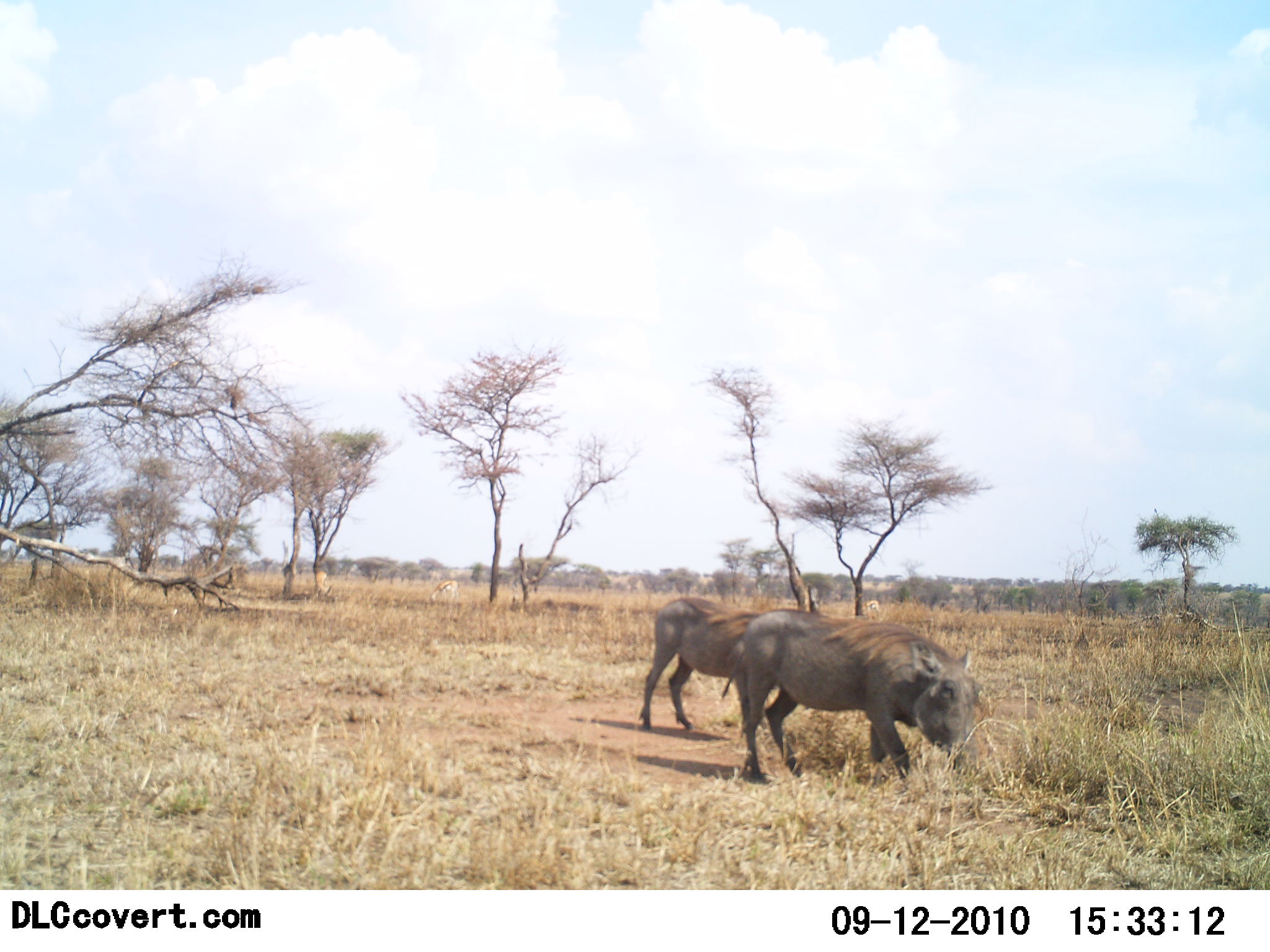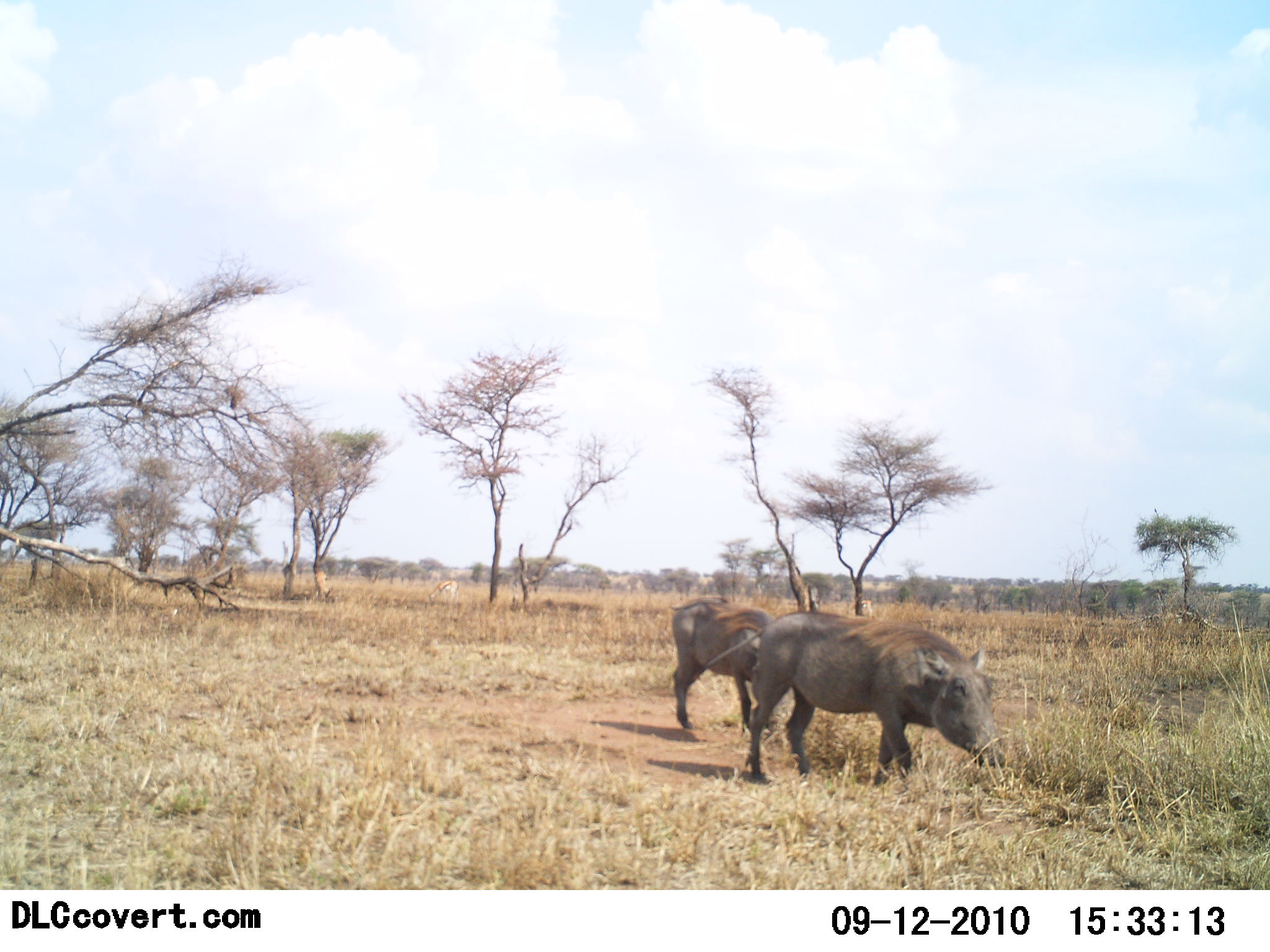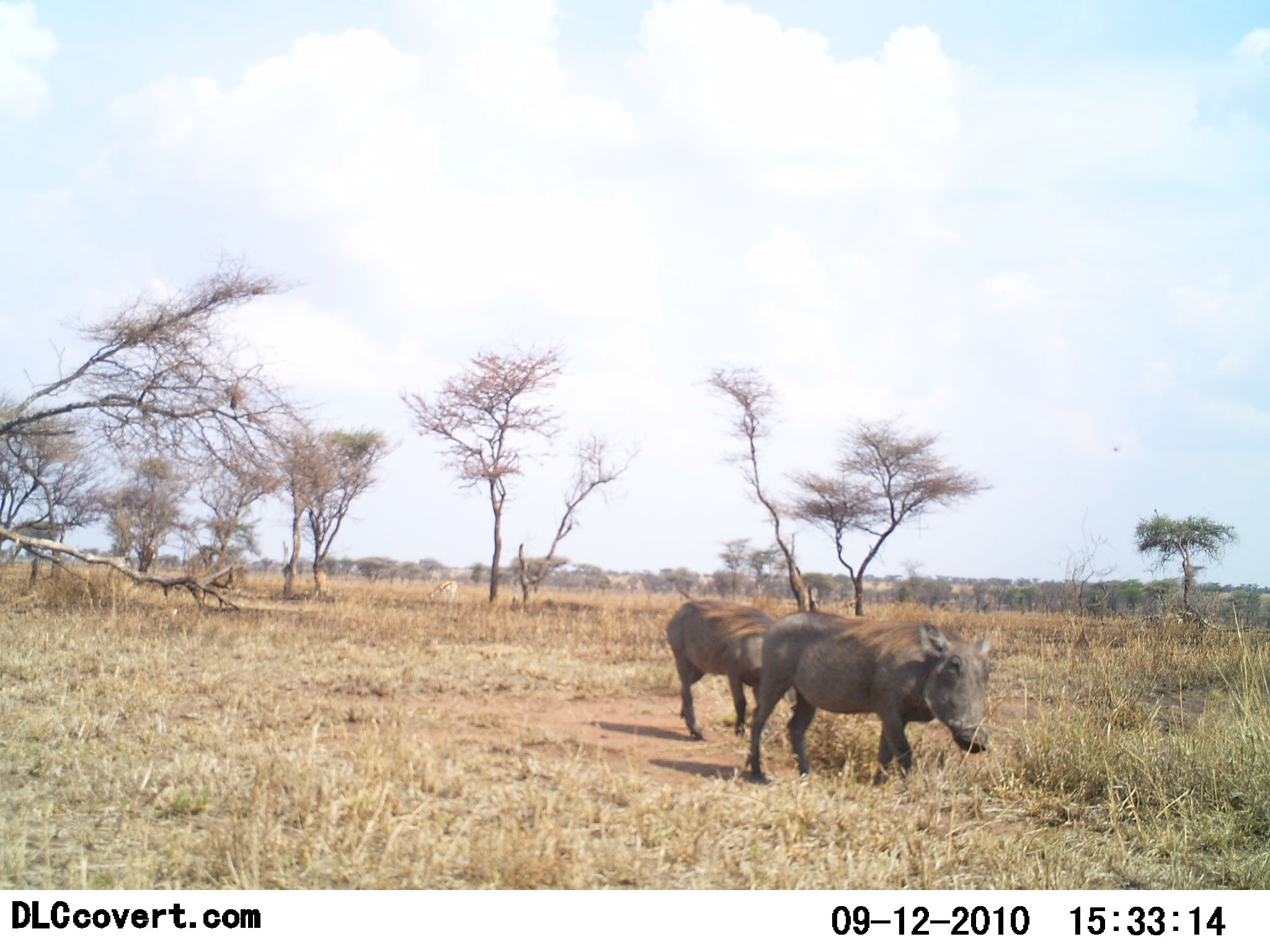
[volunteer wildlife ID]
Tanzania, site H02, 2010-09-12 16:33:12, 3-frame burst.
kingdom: Animalia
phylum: Chordata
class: Mammalia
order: Artiodactyla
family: Suidae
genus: Phacochoerus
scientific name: Phacochoerus africanus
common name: warthog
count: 2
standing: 21%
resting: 0%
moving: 71%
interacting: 0%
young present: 0%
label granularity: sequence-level